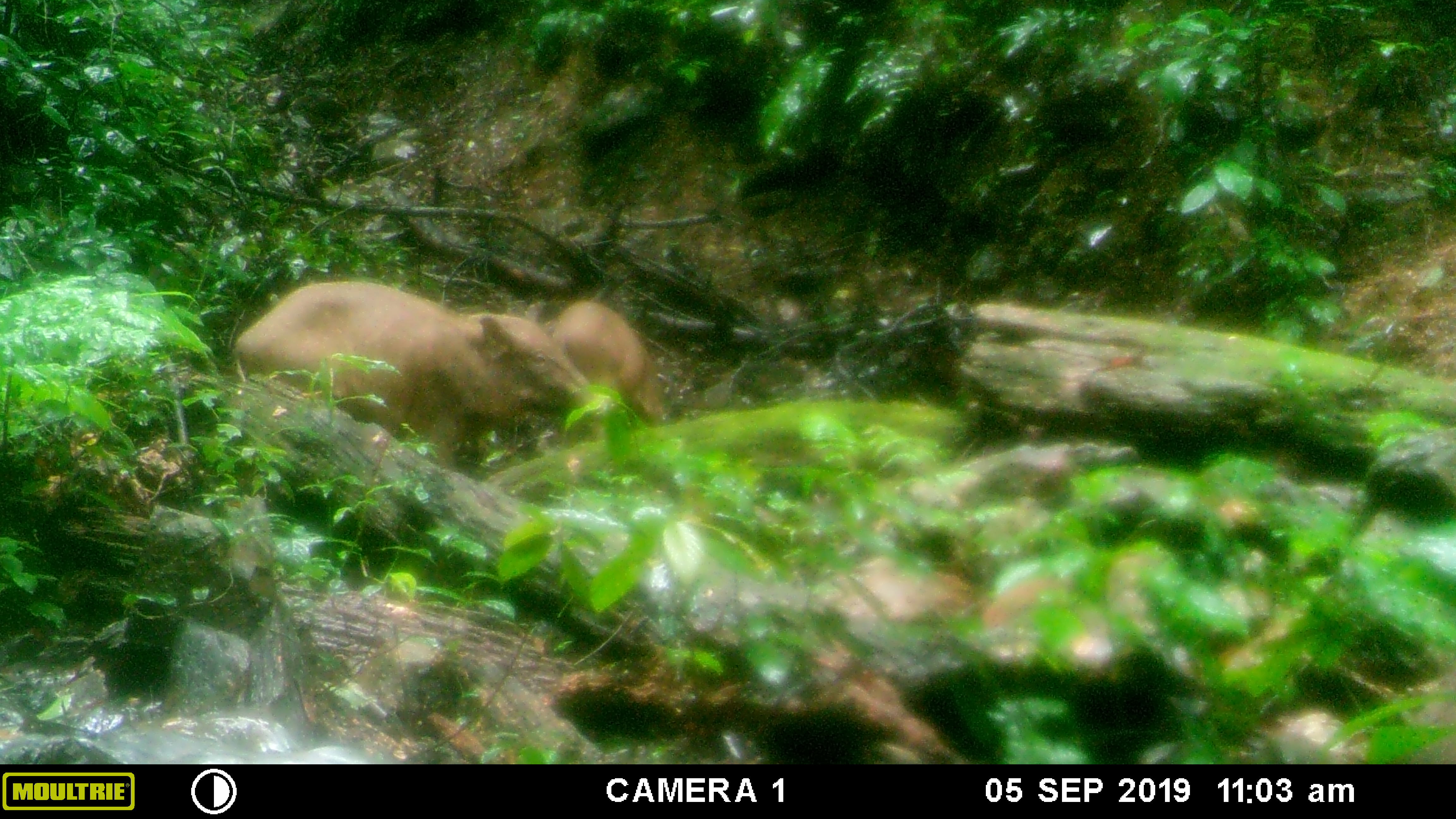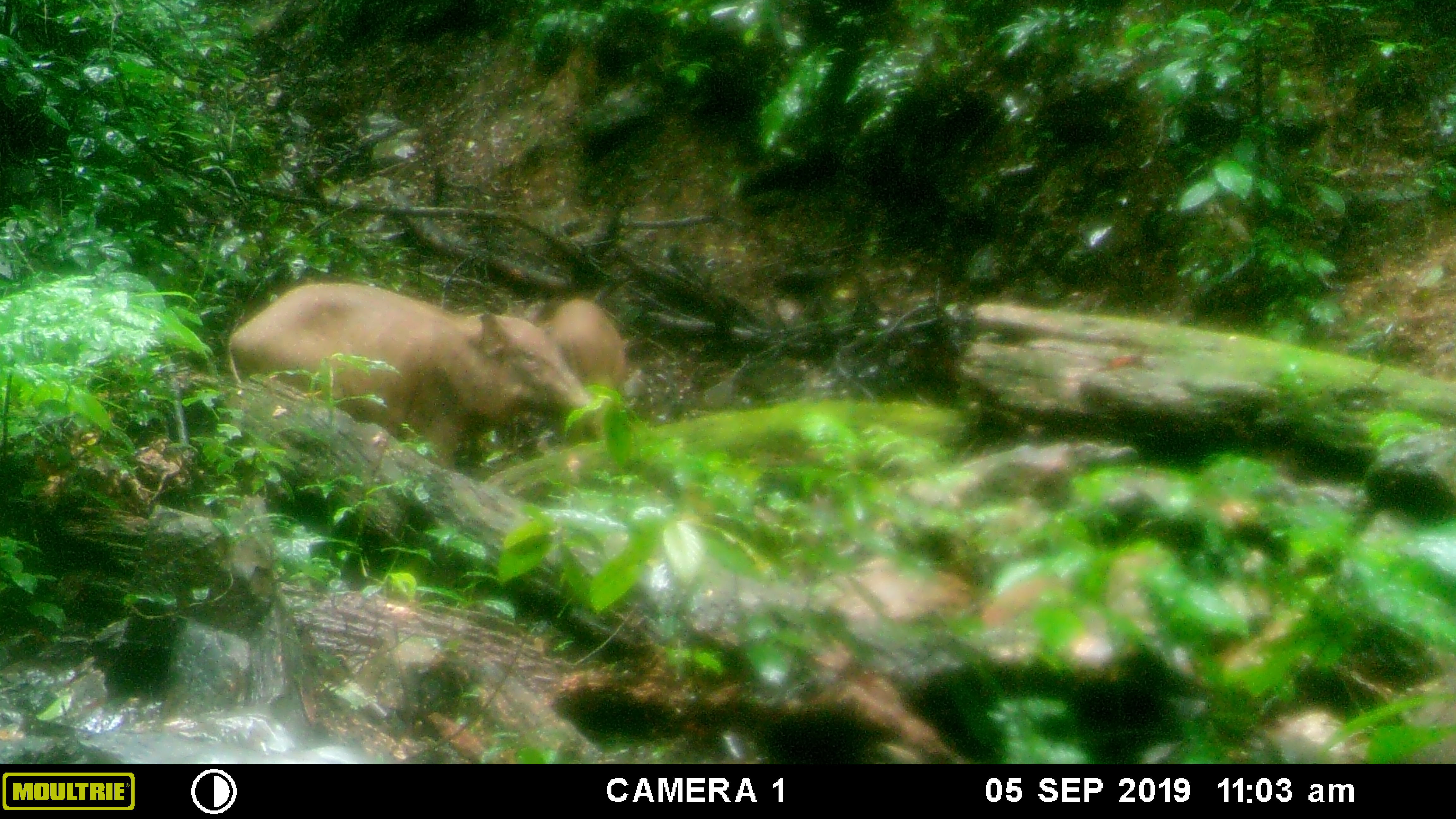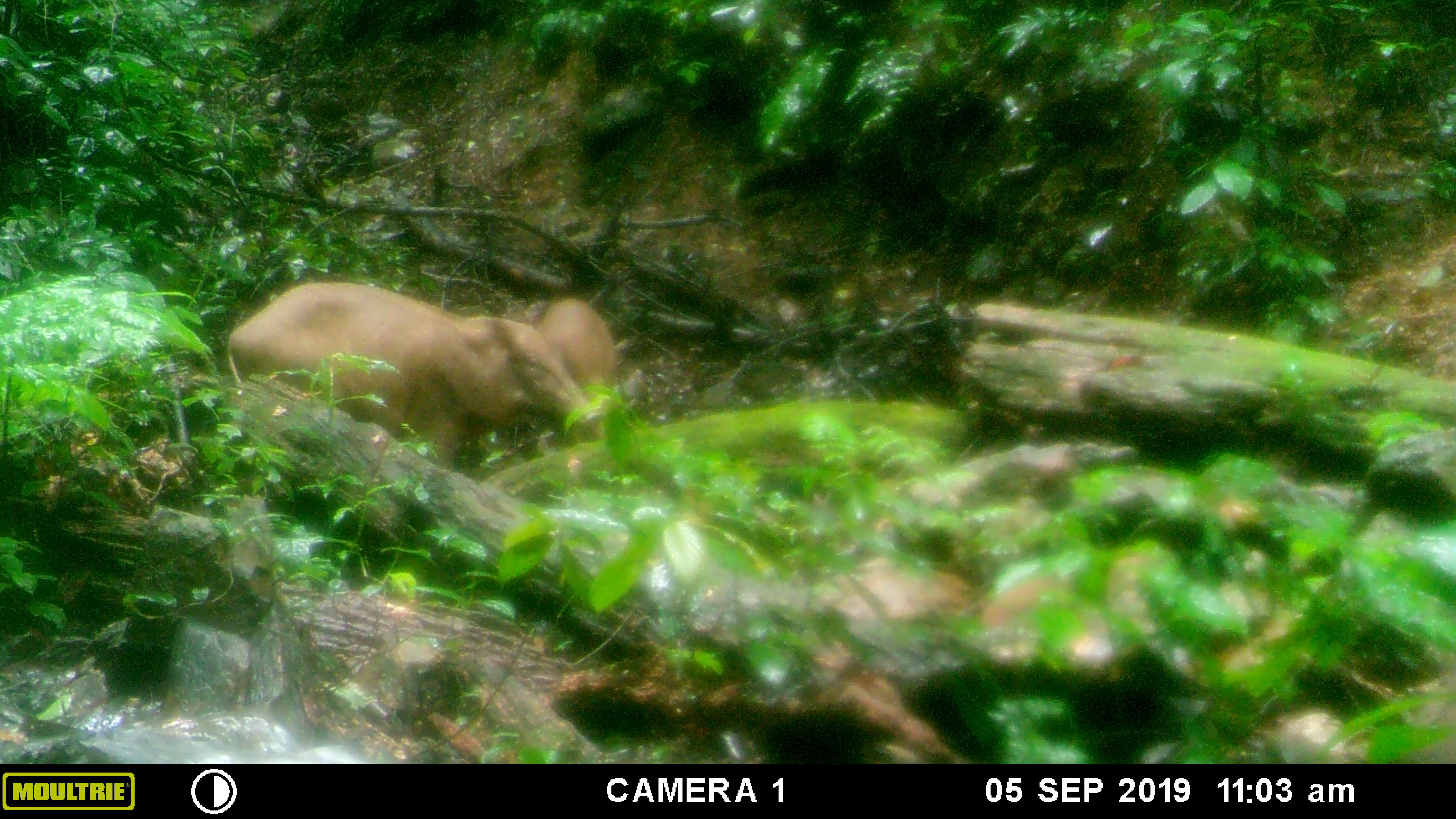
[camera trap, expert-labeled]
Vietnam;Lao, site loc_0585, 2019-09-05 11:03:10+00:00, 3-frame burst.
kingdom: Animalia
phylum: Chordata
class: Mammalia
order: Artiodactyla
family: Suidae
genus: Sus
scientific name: Sus scrofa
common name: eurasian wild pig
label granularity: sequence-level